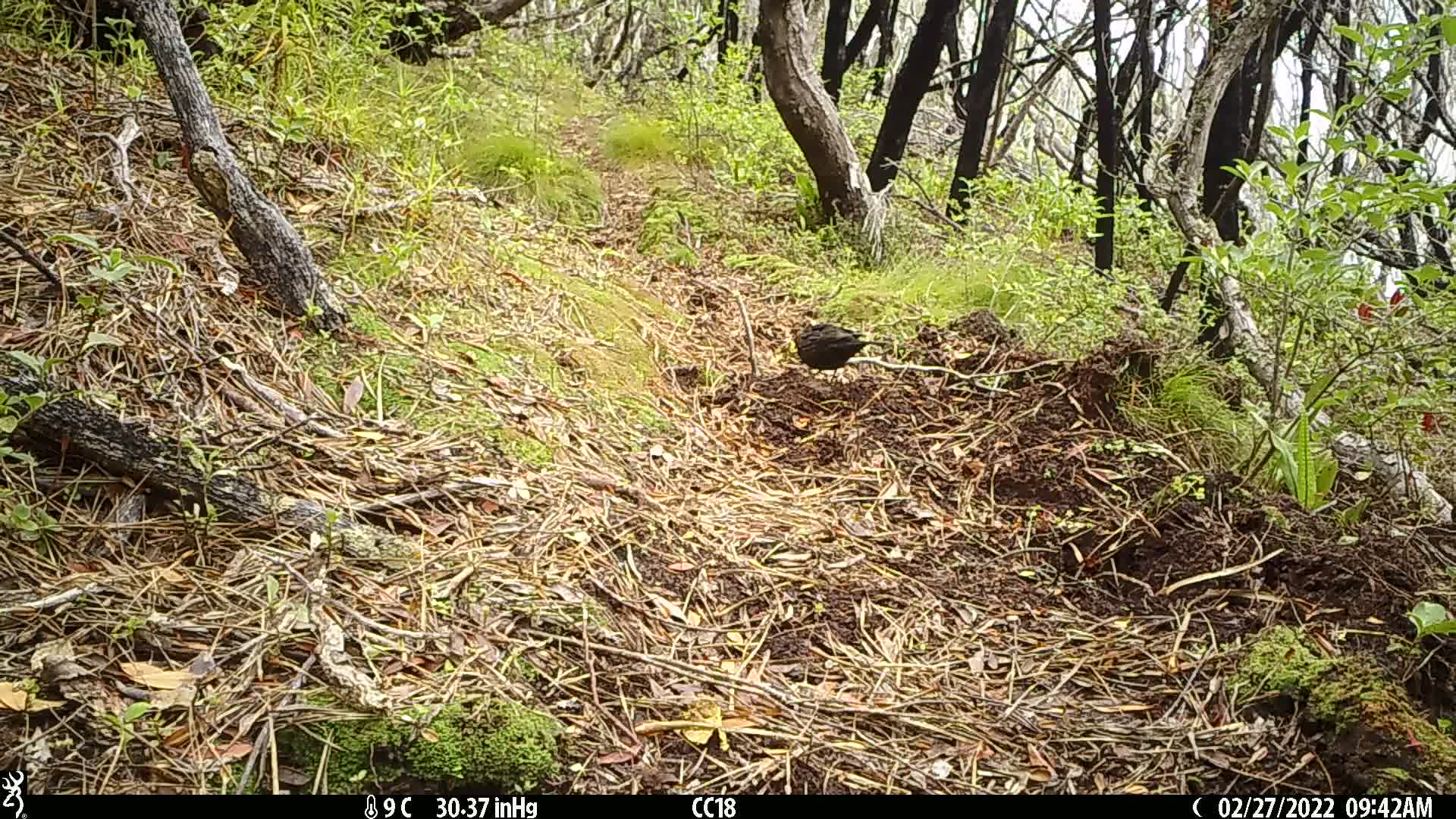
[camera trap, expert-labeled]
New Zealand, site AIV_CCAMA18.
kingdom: Animalia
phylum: Chordata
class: Aves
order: Passeriformes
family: Turdidae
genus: Turdus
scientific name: Turdus merula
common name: eurasian blackbird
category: blackbird